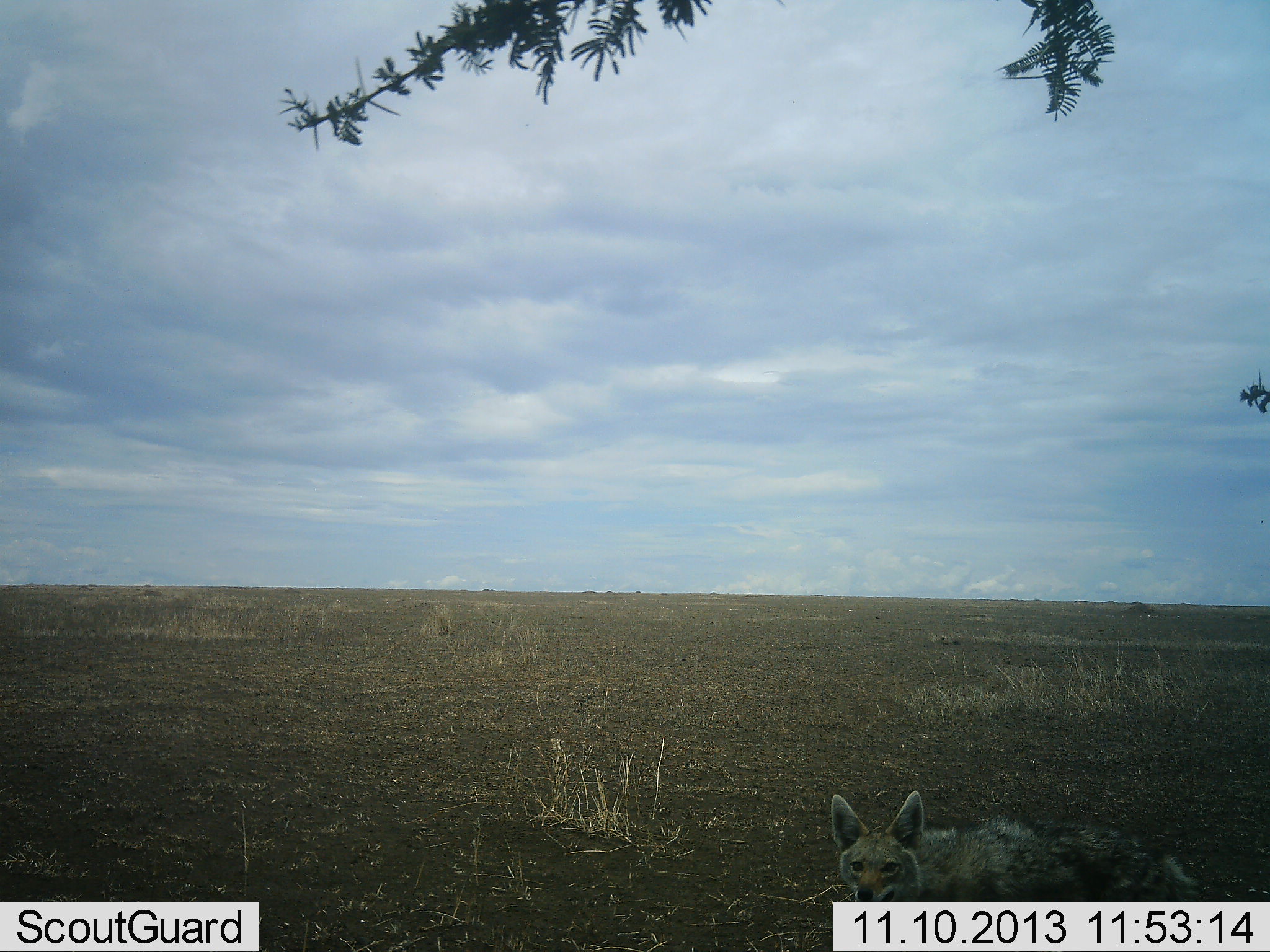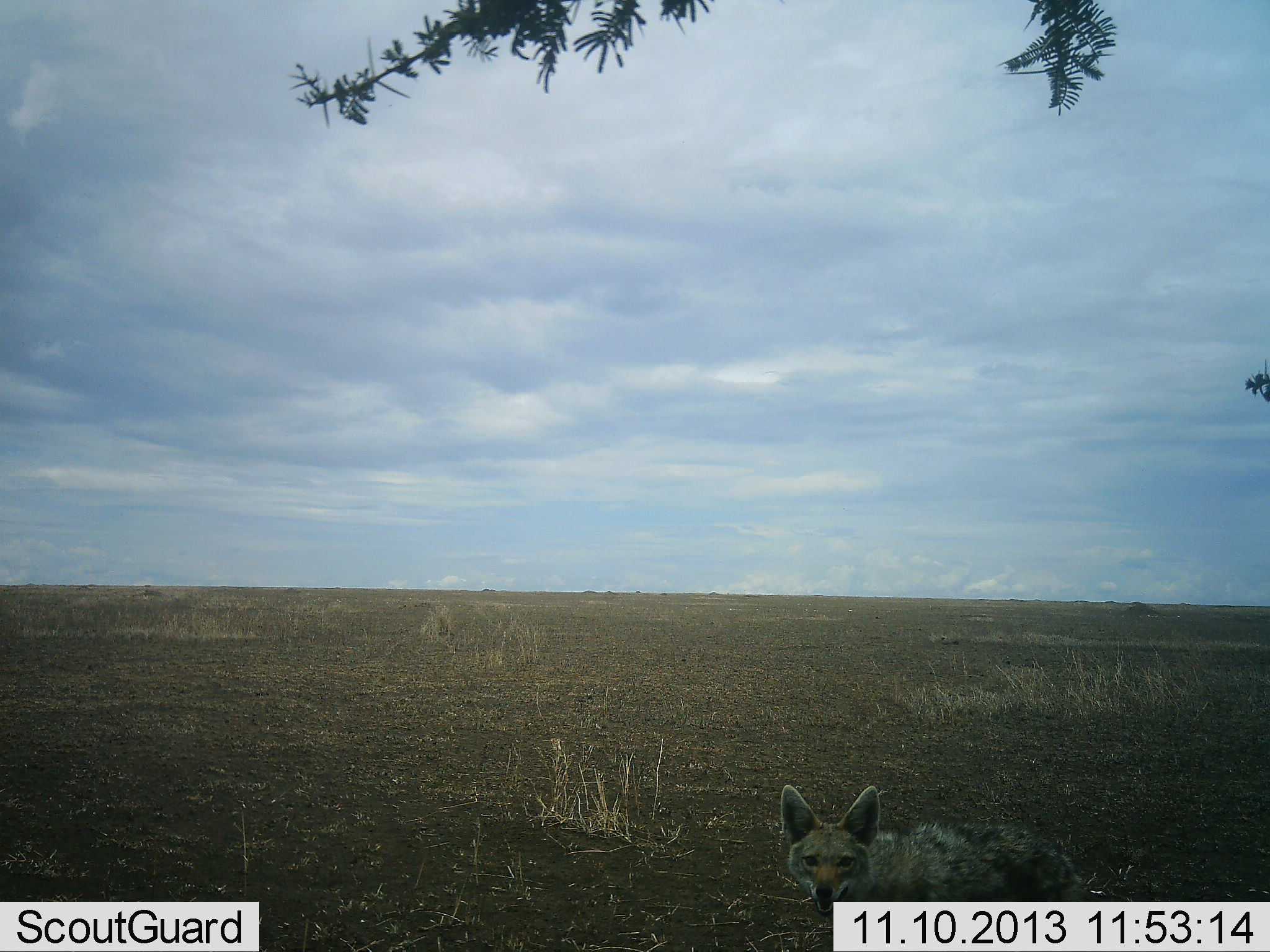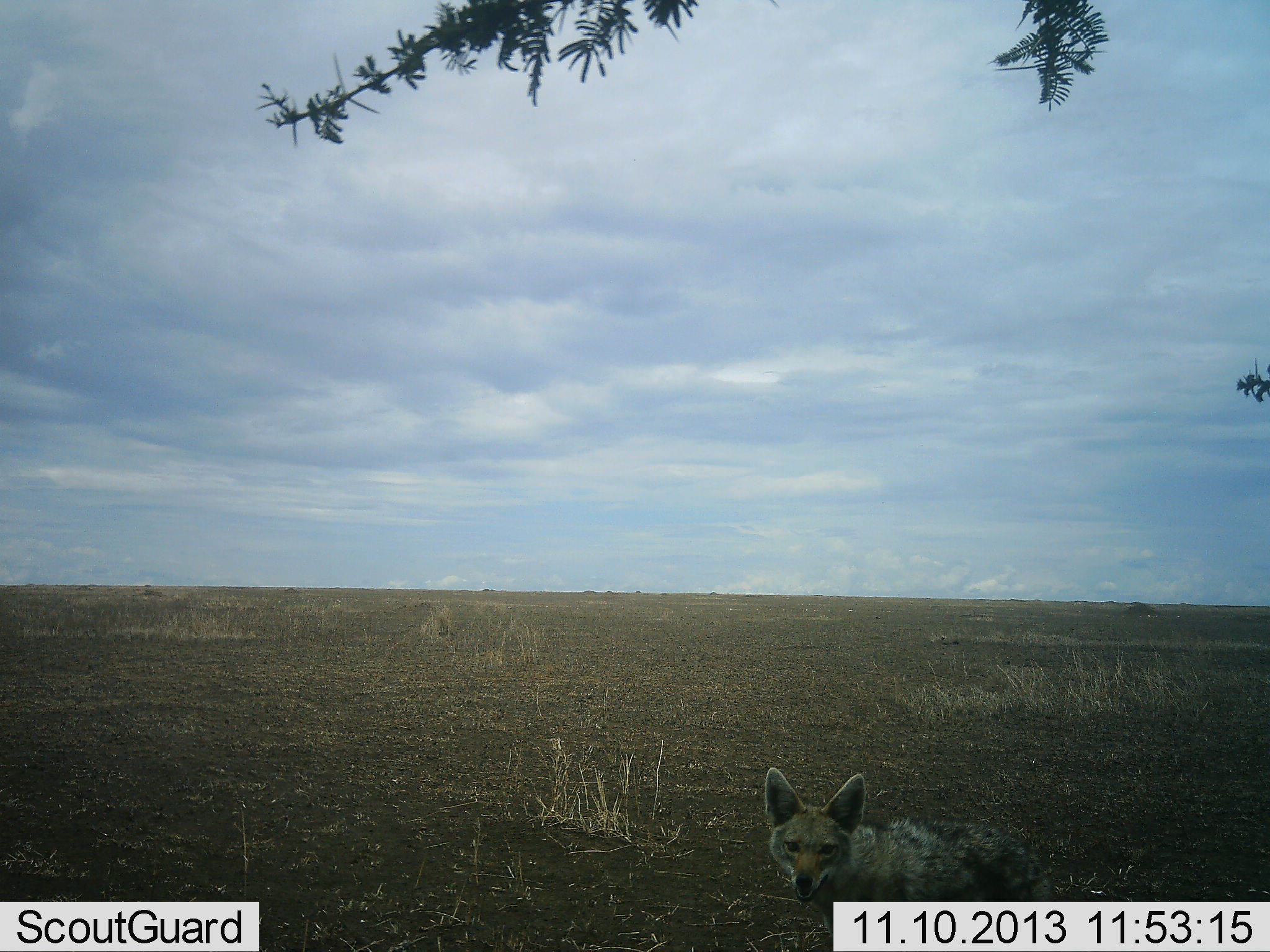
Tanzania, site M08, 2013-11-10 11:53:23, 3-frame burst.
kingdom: Animalia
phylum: Chordata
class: Mammalia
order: Carnivora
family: Canidae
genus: Lupulella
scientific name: Lupulella mesomelas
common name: black-backed jackal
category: jackal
Jackal (black-backed jackal) (Lupulella mesomelas), count 1. Behavior (volunteer vote fractions): standing 44%, resting 0%, moving 60%, interacting 0%. Young present (vote fraction): 0%. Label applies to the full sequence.